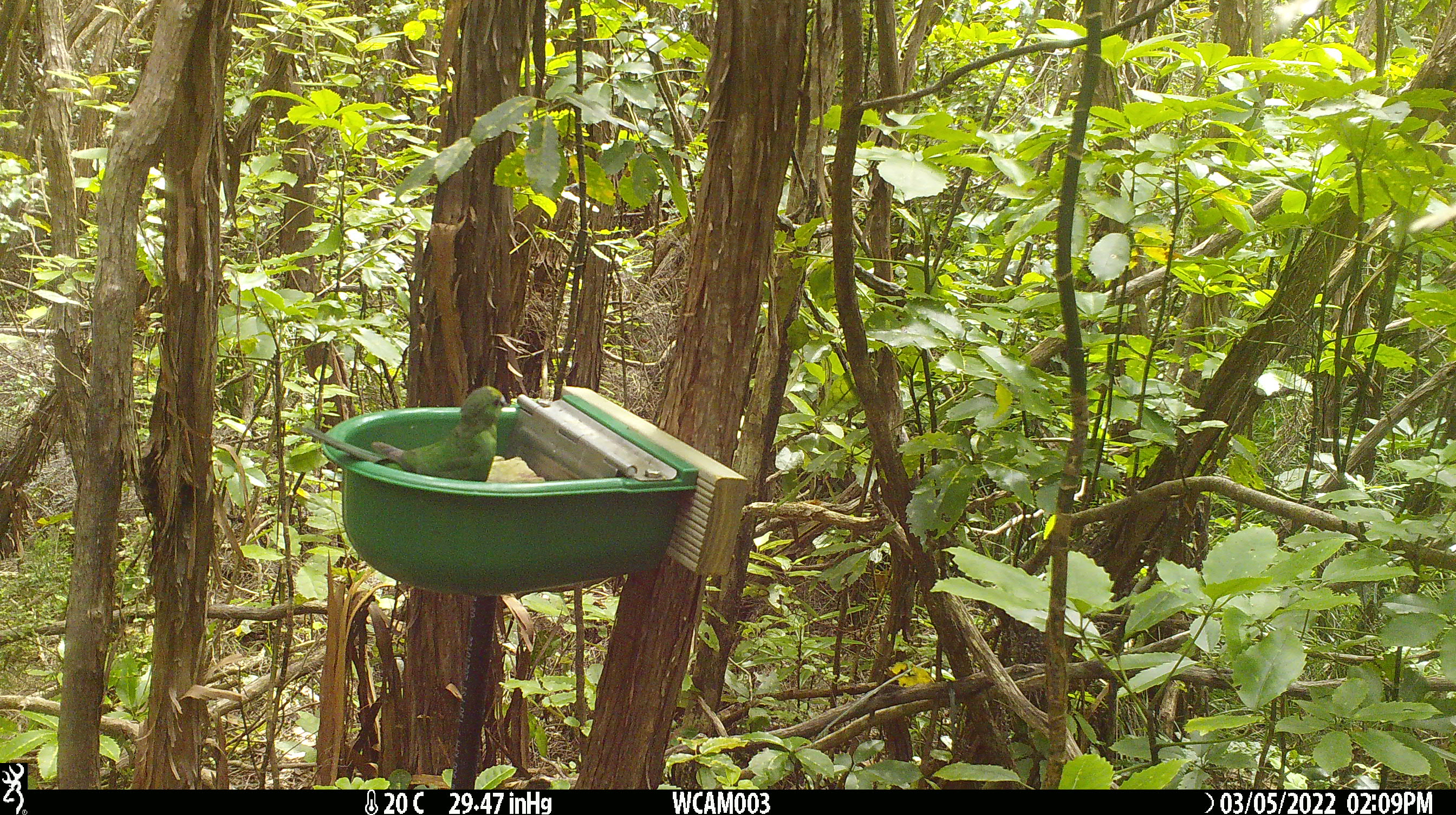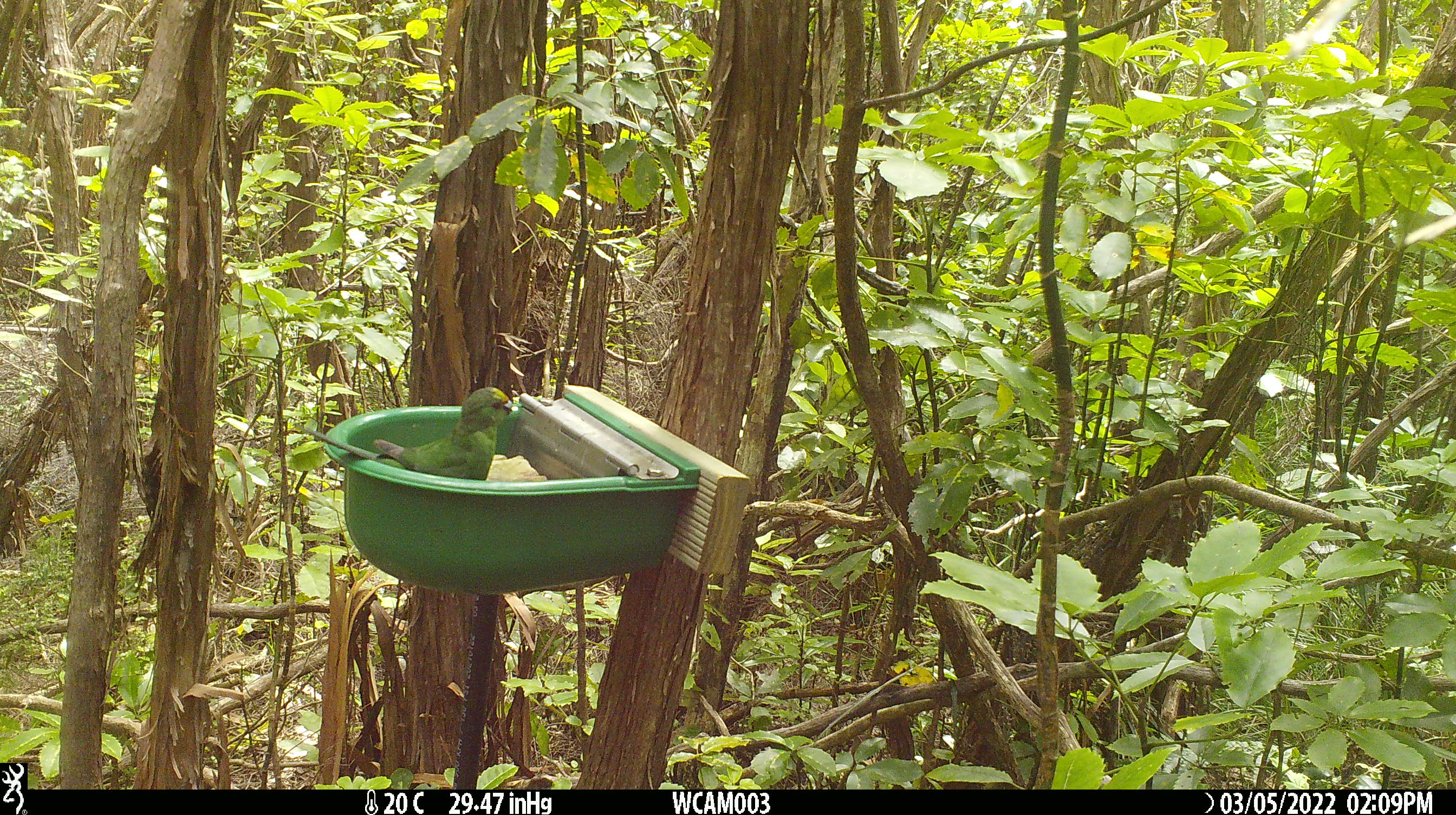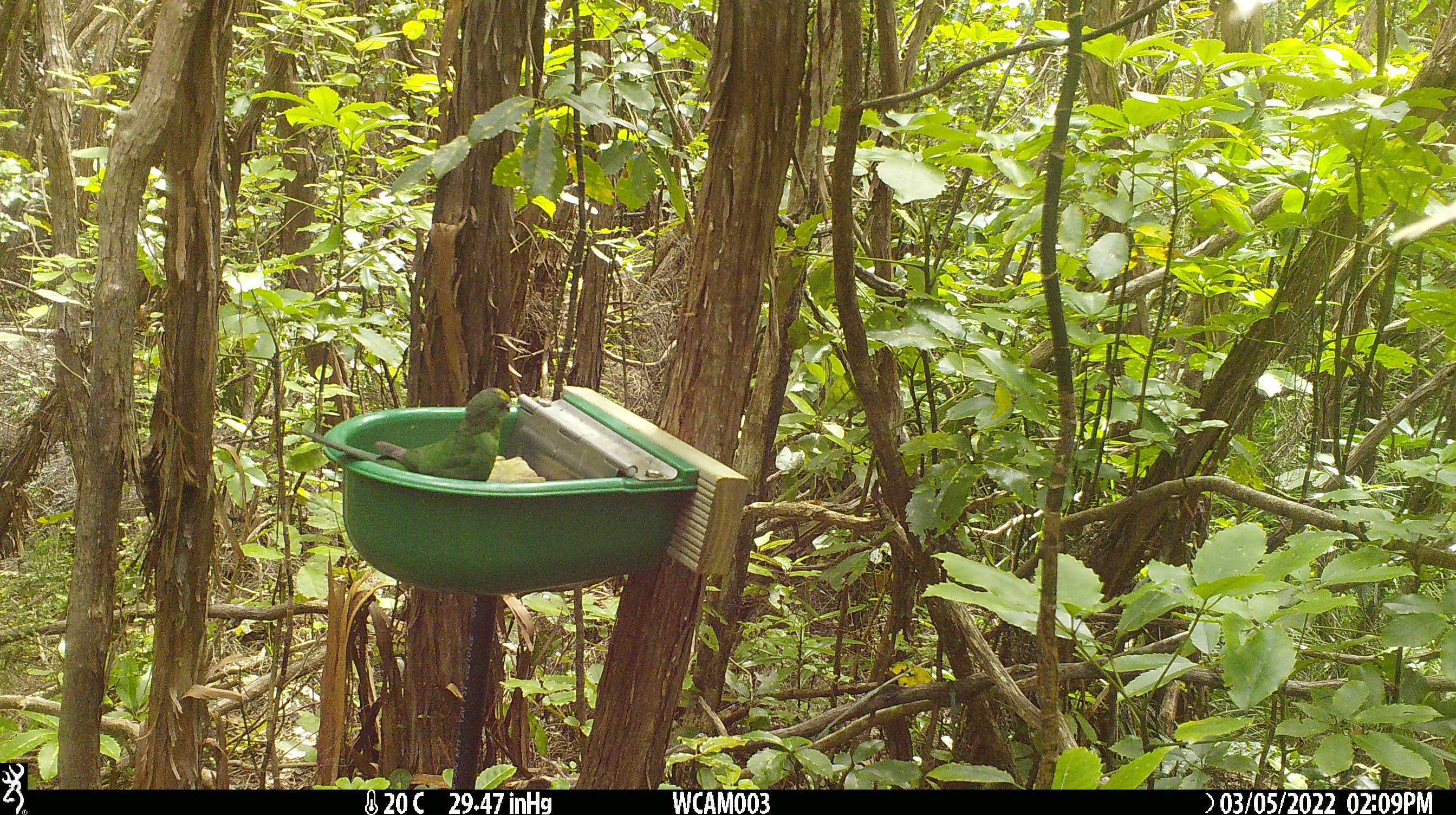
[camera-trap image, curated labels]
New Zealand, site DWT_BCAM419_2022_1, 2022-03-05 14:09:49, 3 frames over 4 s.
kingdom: Animalia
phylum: Chordata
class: Aves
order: Psittaciformes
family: Psittaculidae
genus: Cyanoramphus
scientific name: Cyanoramphus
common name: parakeet